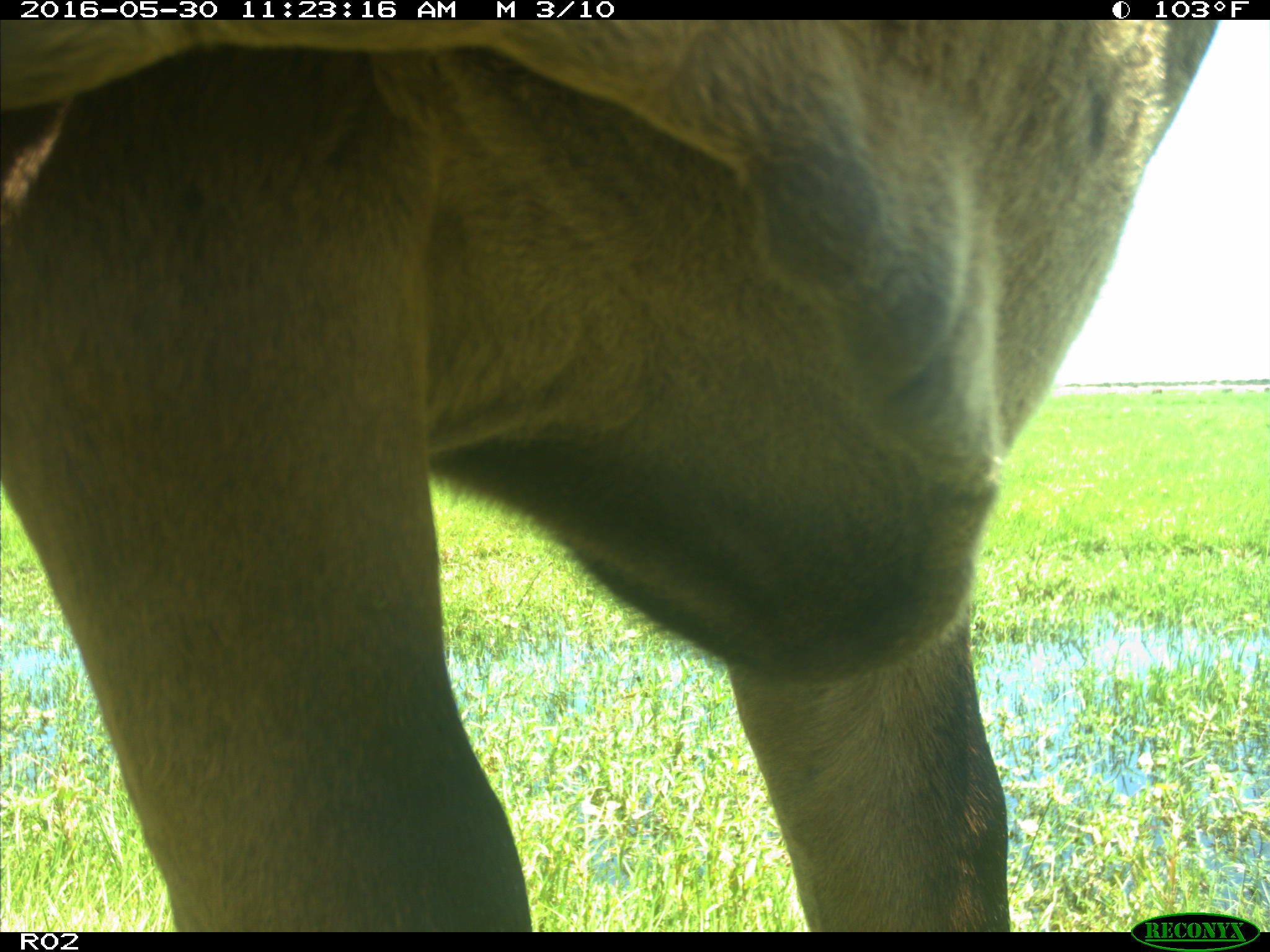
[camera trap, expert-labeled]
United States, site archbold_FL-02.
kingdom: Animalia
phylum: Chordata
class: Mammalia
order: Artiodactyla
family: Bovidae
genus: Bos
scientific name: Bos taurus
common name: domestic cow